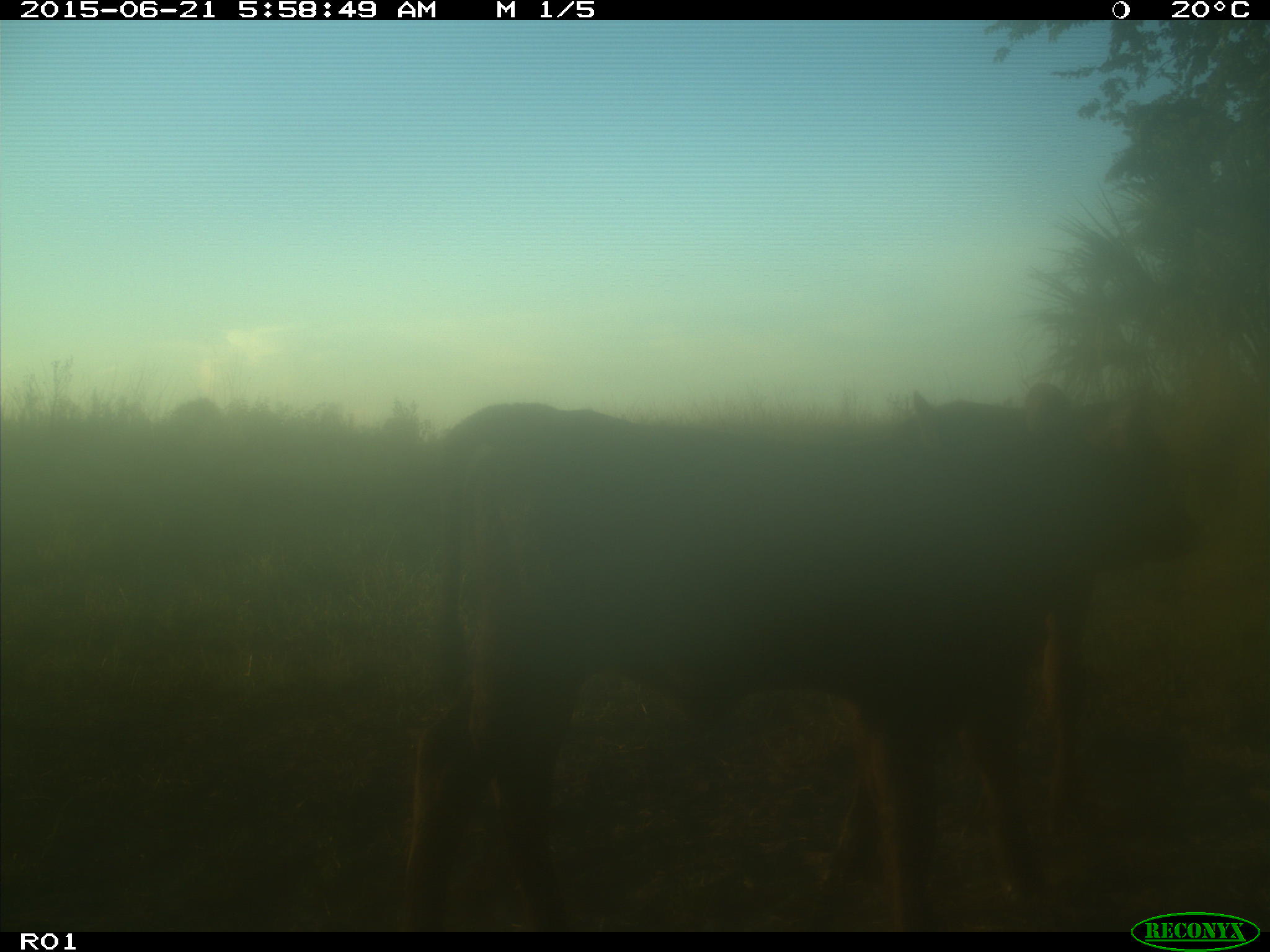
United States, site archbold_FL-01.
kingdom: Animalia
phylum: Chordata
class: Mammalia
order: Artiodactyla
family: Bovidae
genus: Bos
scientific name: Bos taurus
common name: domestic cow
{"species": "Bos taurus (domestic cow)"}